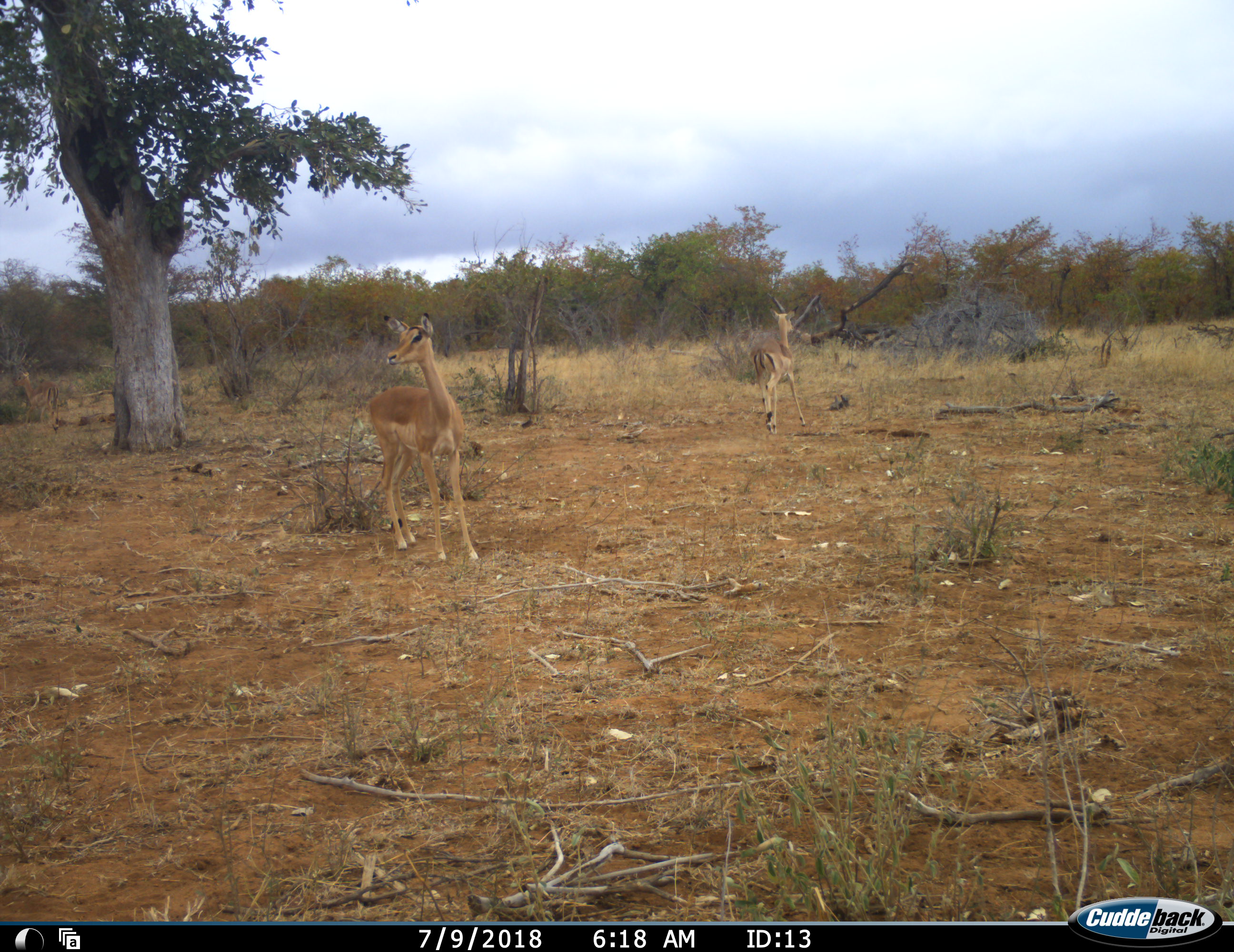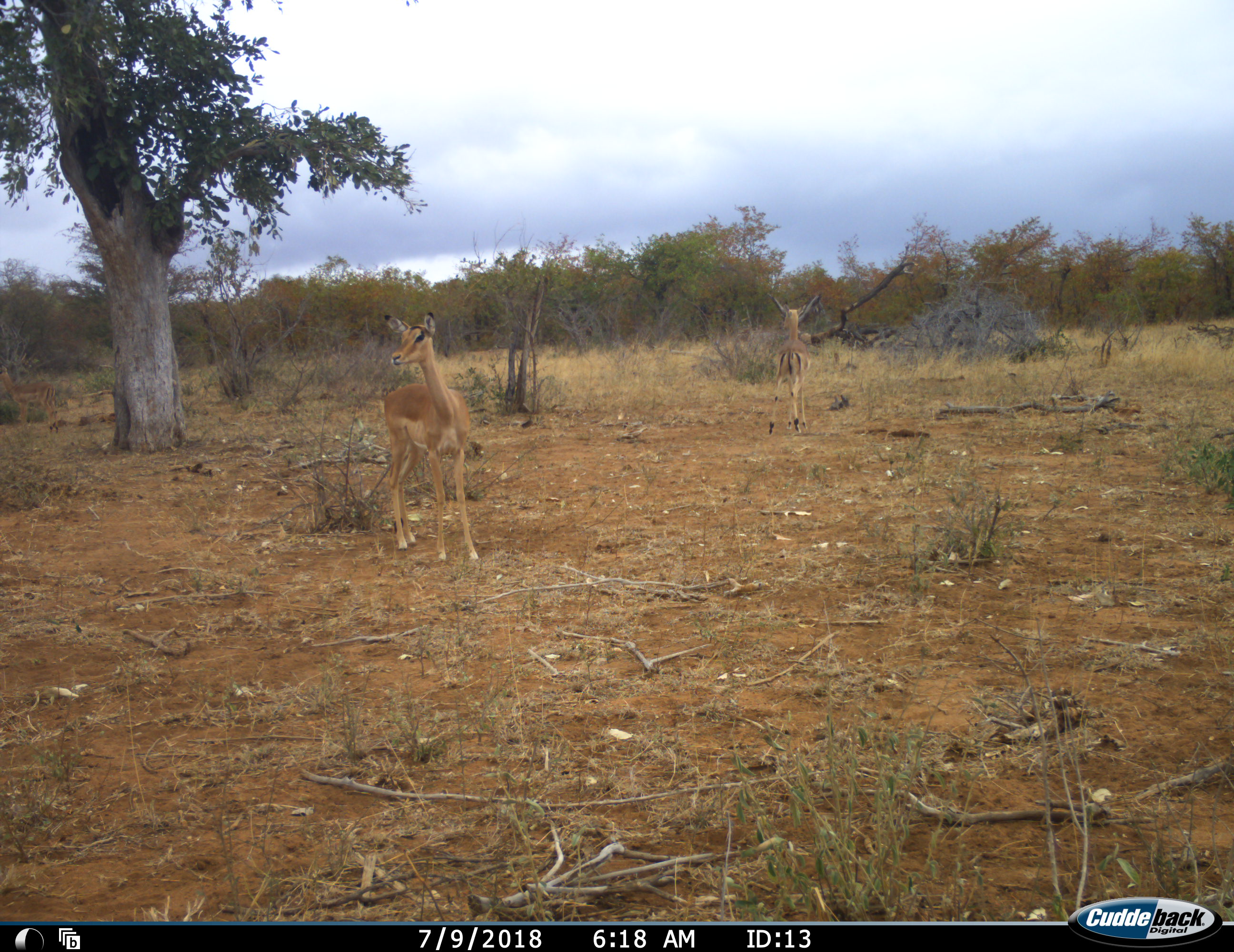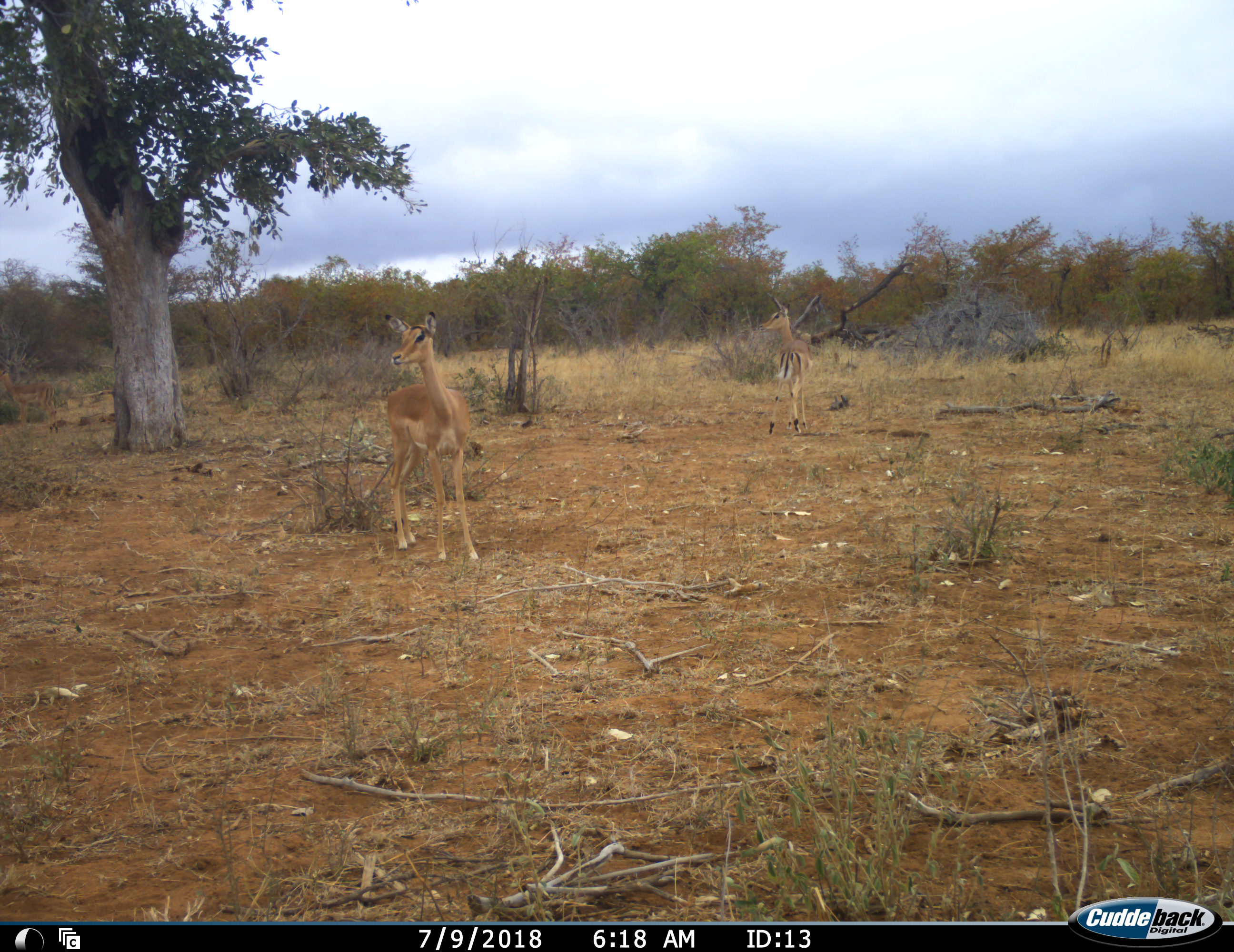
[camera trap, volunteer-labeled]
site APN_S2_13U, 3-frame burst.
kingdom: Animalia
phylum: Chordata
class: Mammalia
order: Artiodactyla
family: Bovidae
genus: Aepyceros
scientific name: Aepyceros melampus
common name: impala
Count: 3.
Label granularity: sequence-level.